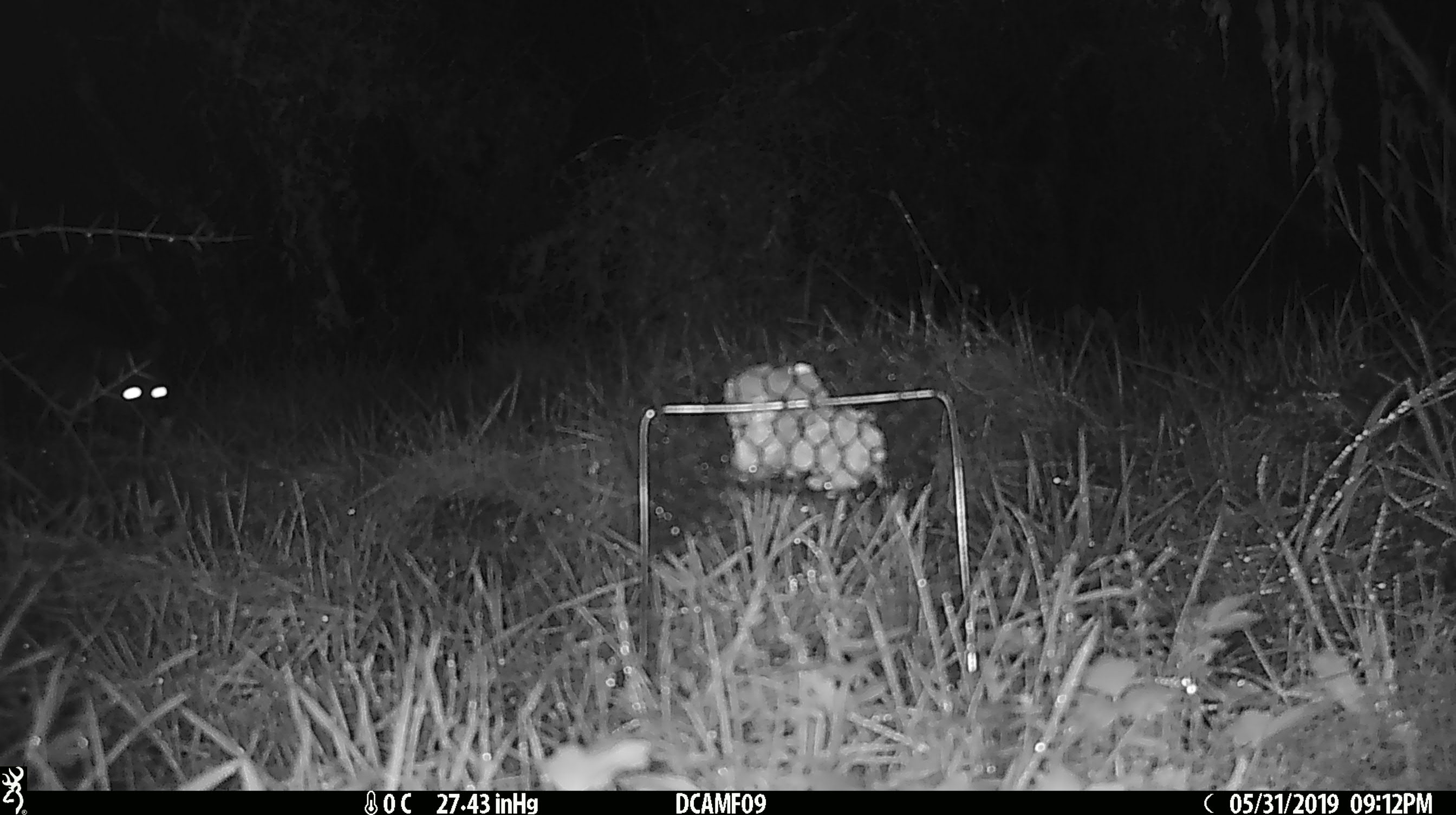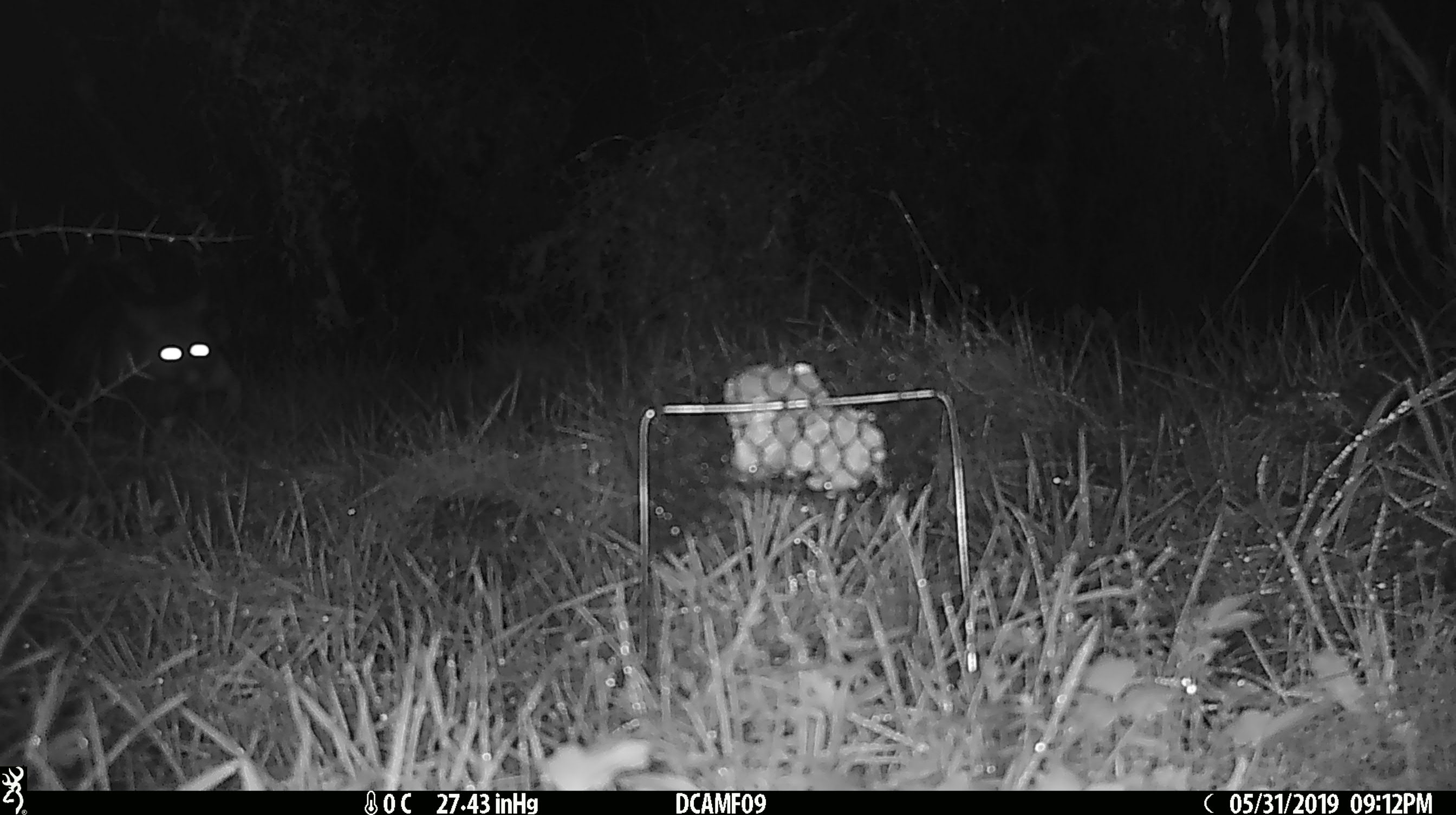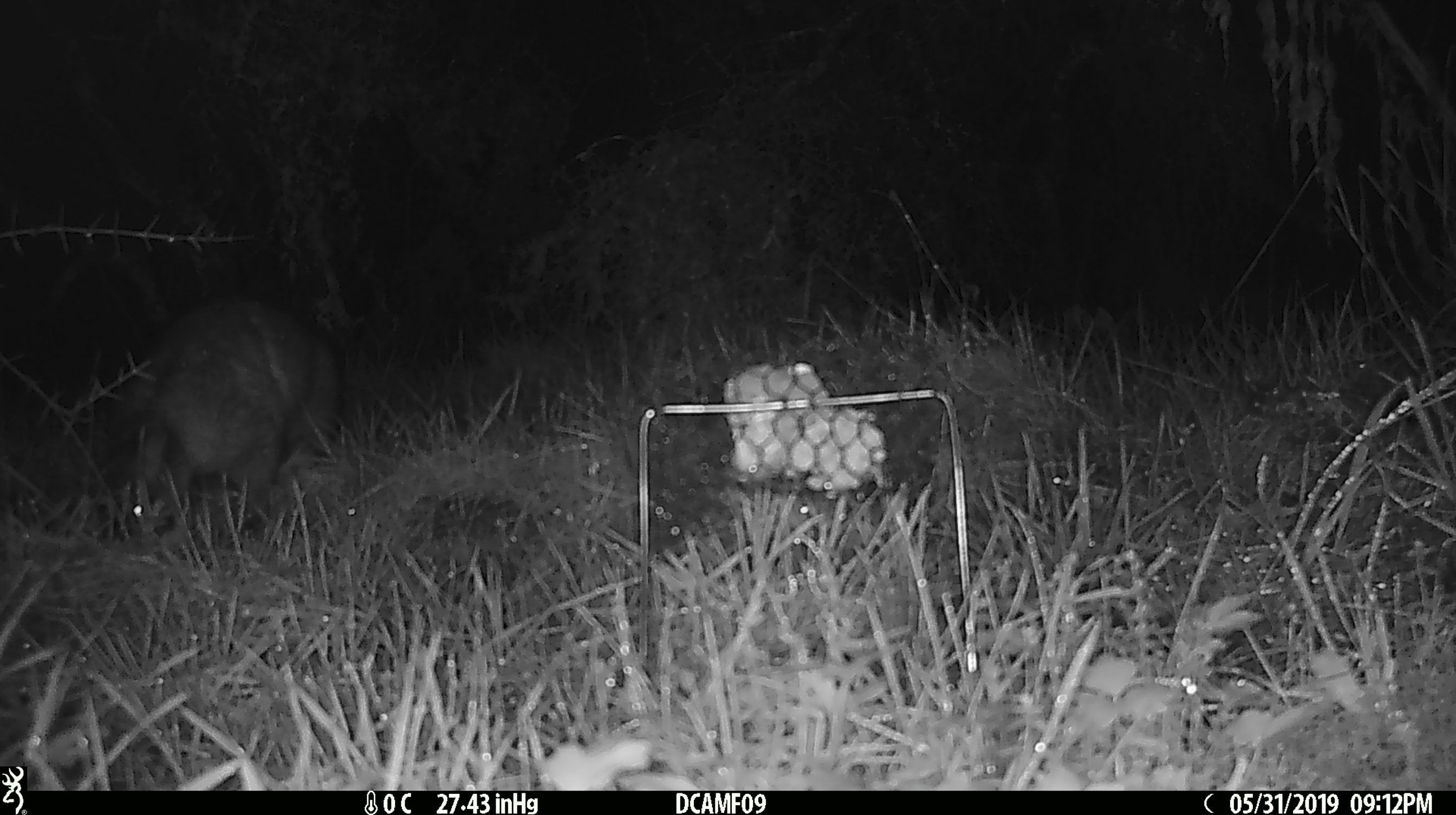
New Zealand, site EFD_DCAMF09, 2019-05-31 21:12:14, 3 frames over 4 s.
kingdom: Animalia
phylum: Chordata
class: Mammalia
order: Diprotodontia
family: Phalangeridae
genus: Trichosurus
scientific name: Trichosurus vulpecula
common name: common brushtail possum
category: possum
Possum (common brushtail possum) (Trichosurus vulpecula).